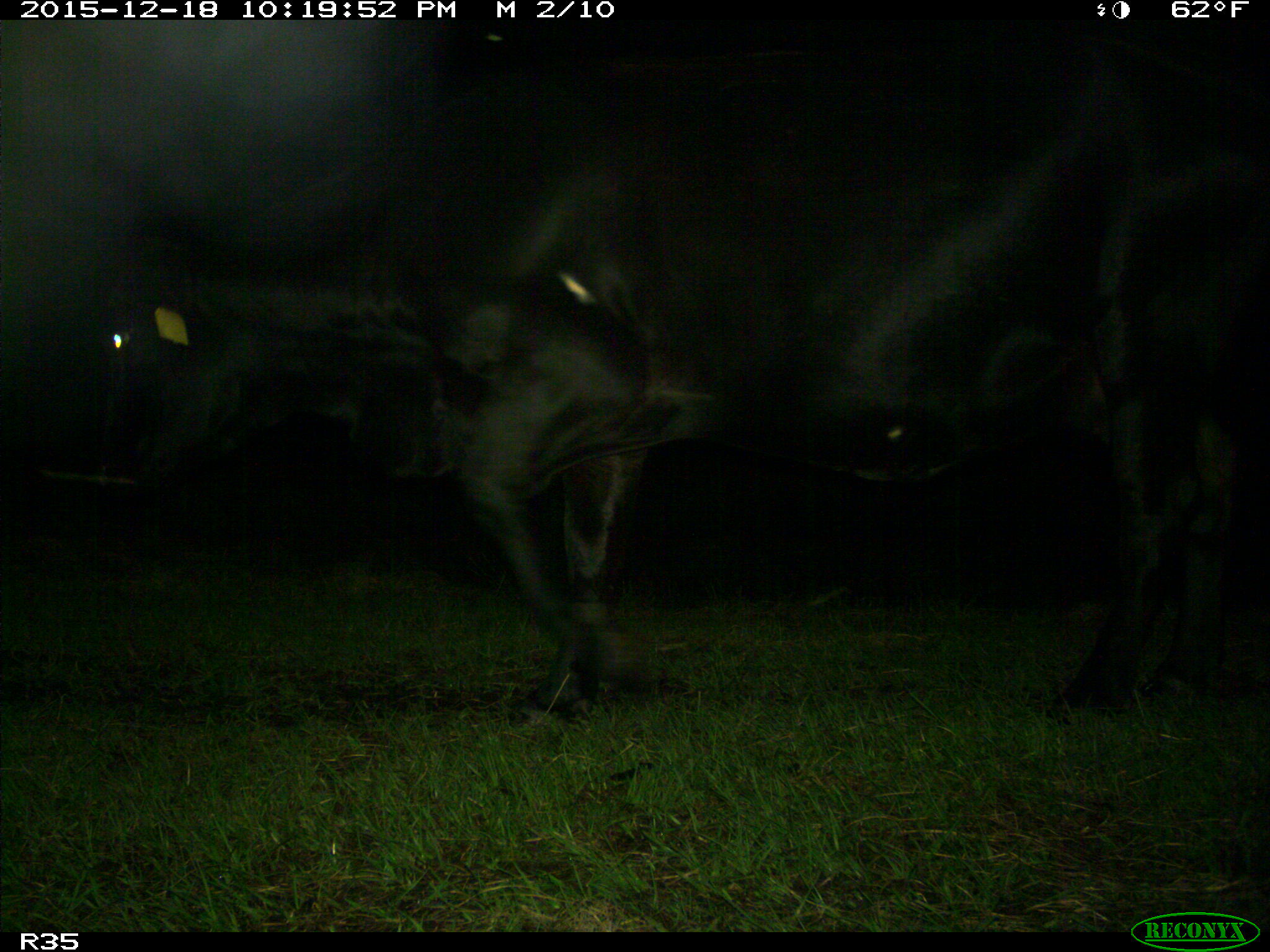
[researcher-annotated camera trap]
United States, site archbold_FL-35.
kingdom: Animalia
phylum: Chordata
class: Mammalia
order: Artiodactyla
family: Bovidae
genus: Bos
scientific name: Bos taurus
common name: domestic cow